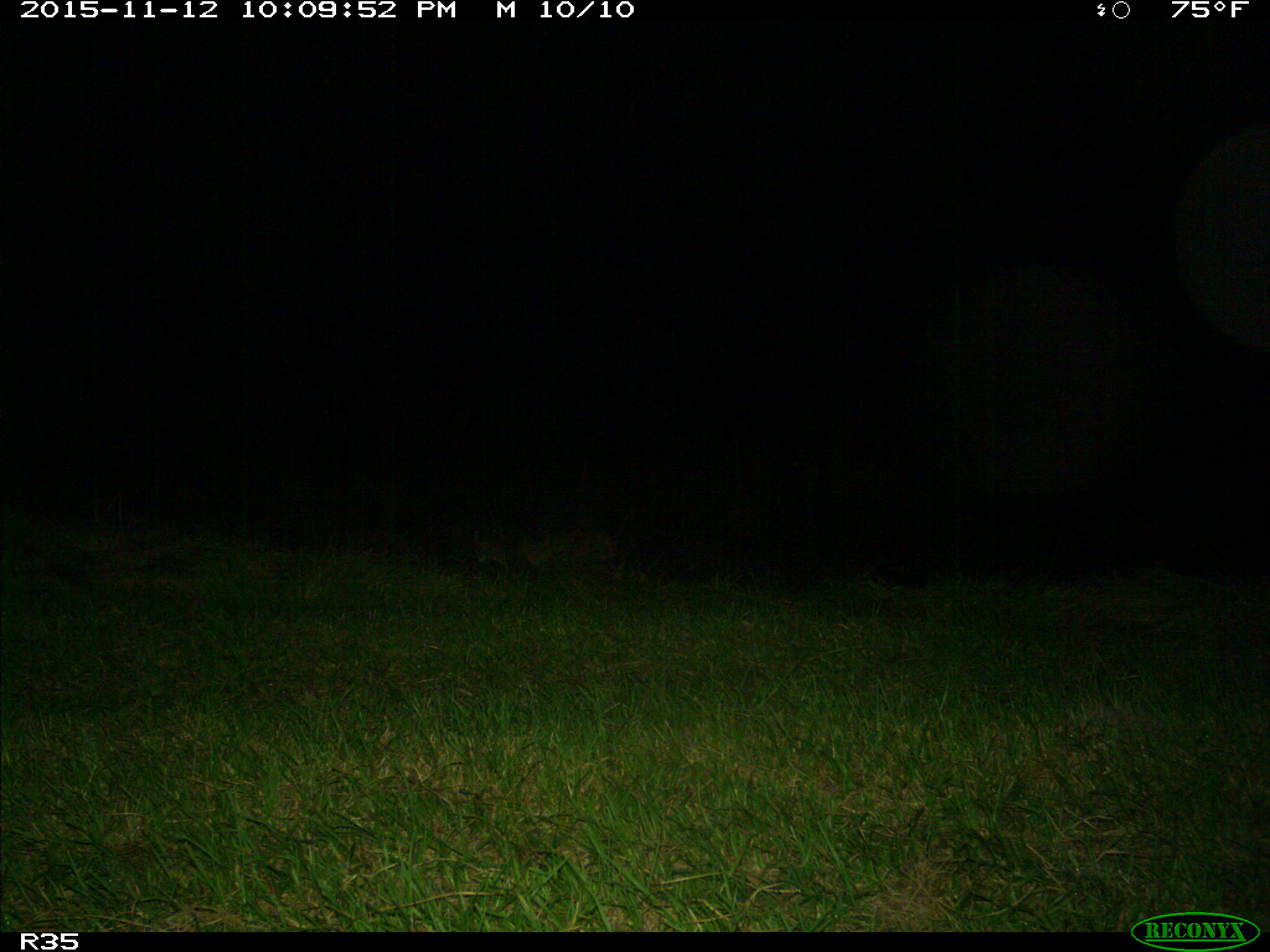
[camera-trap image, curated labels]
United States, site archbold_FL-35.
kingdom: Animalia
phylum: Chordata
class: Mammalia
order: Carnivora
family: Felidae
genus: Lynx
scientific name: Lynx rufus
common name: bobcat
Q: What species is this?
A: Lynx rufus (bobcat).